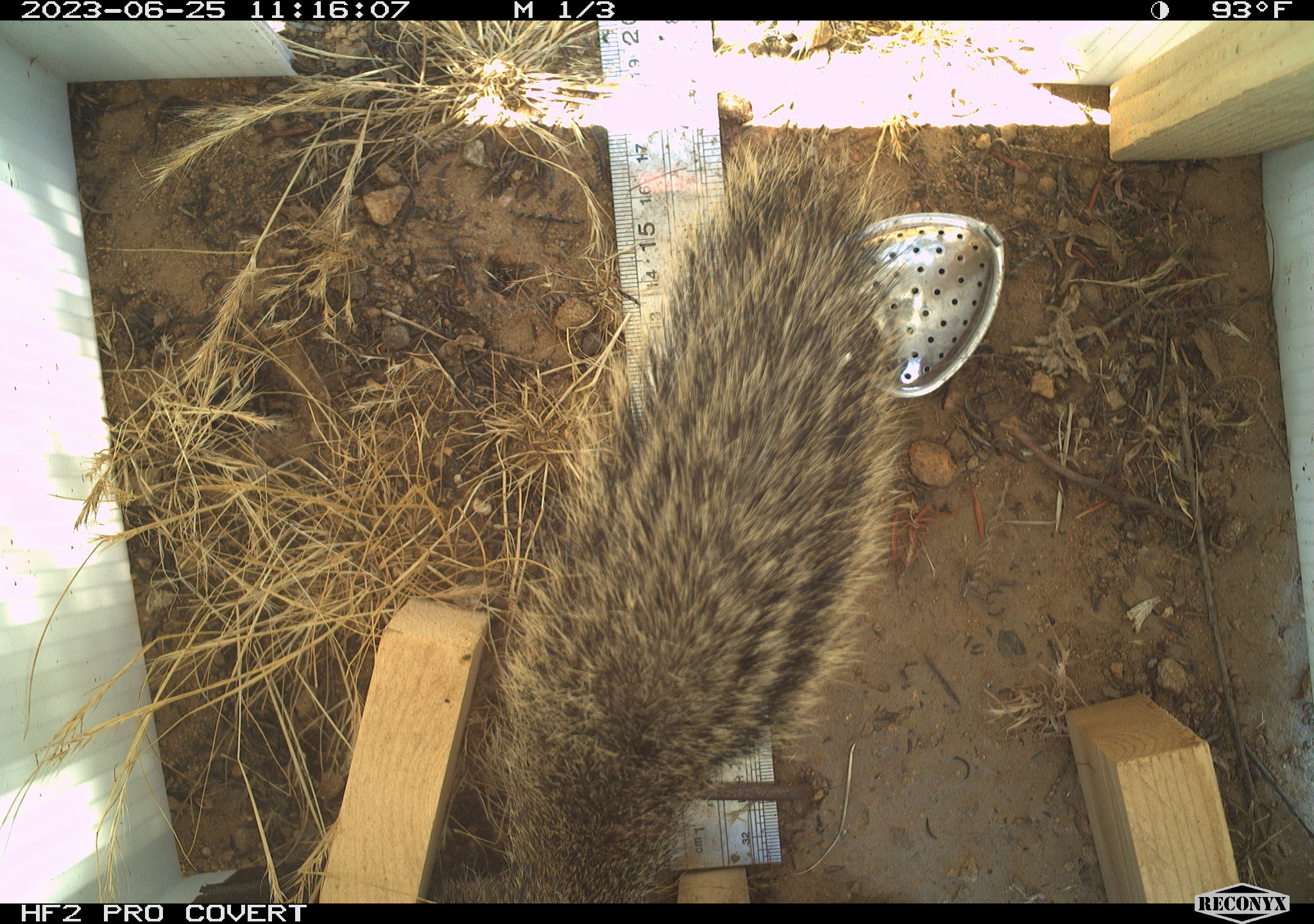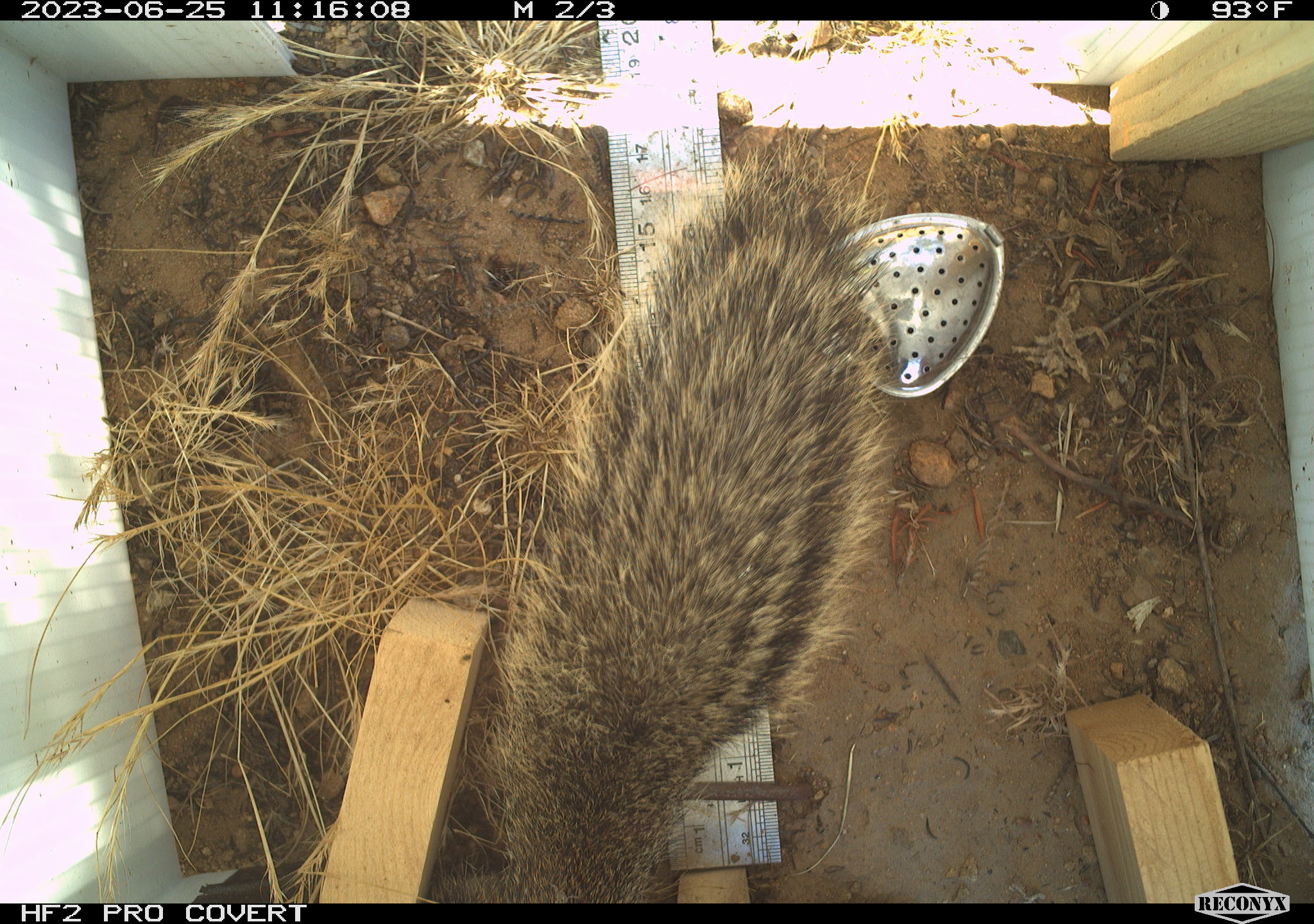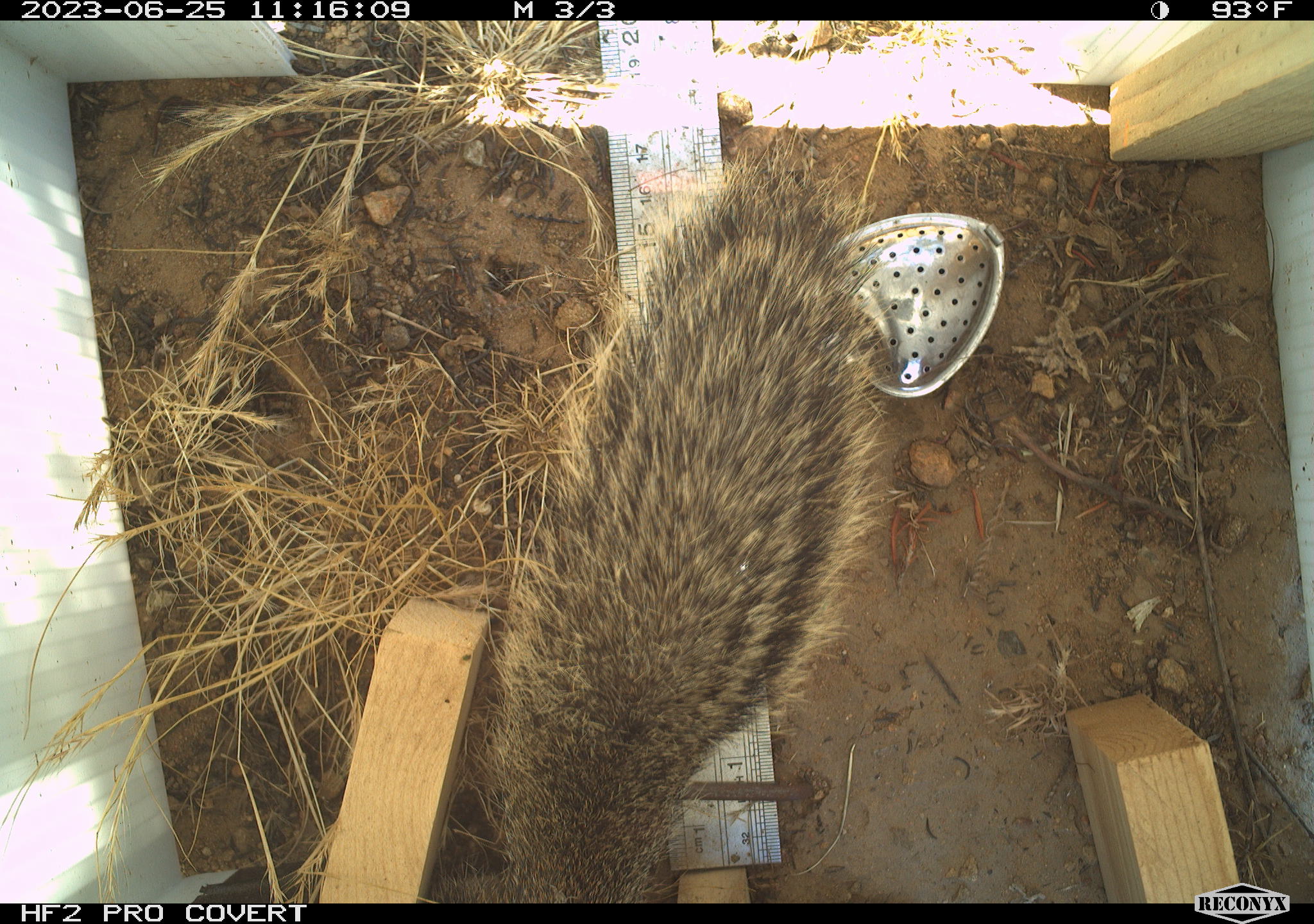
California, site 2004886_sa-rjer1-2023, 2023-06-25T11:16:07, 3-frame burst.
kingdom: Animalia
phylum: Chordata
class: Mammalia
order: Rodentia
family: Sciuridae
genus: Otospermophilus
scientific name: Otospermophilus beecheyi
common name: california ground squirrel